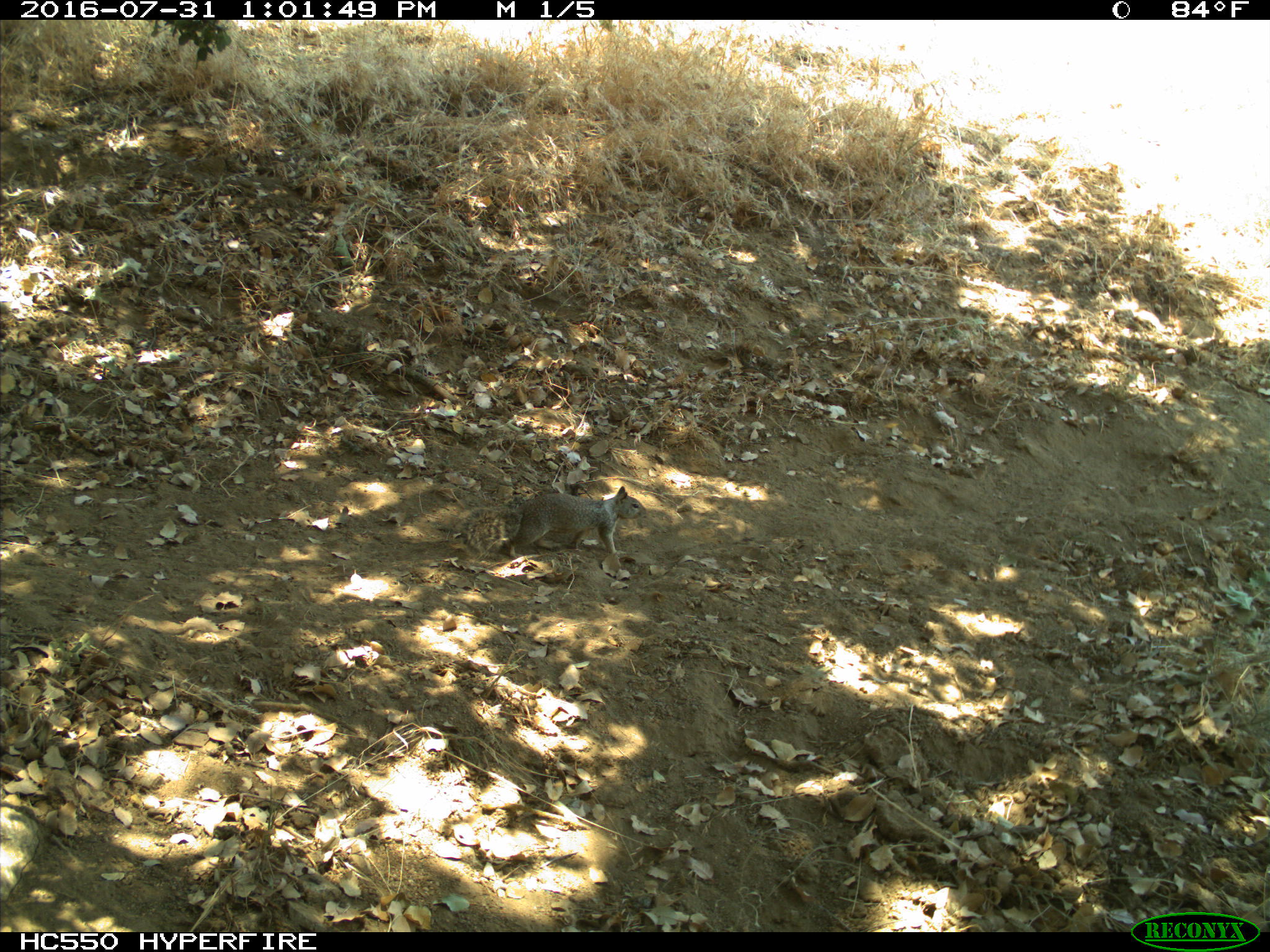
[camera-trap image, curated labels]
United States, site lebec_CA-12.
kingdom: Animalia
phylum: Chordata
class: Mammalia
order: Rodentia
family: Sciuridae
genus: Otospermophilus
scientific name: Otospermophilus beecheyi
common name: california ground squirrel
Otospermophilus beecheyi (california ground squirrel).